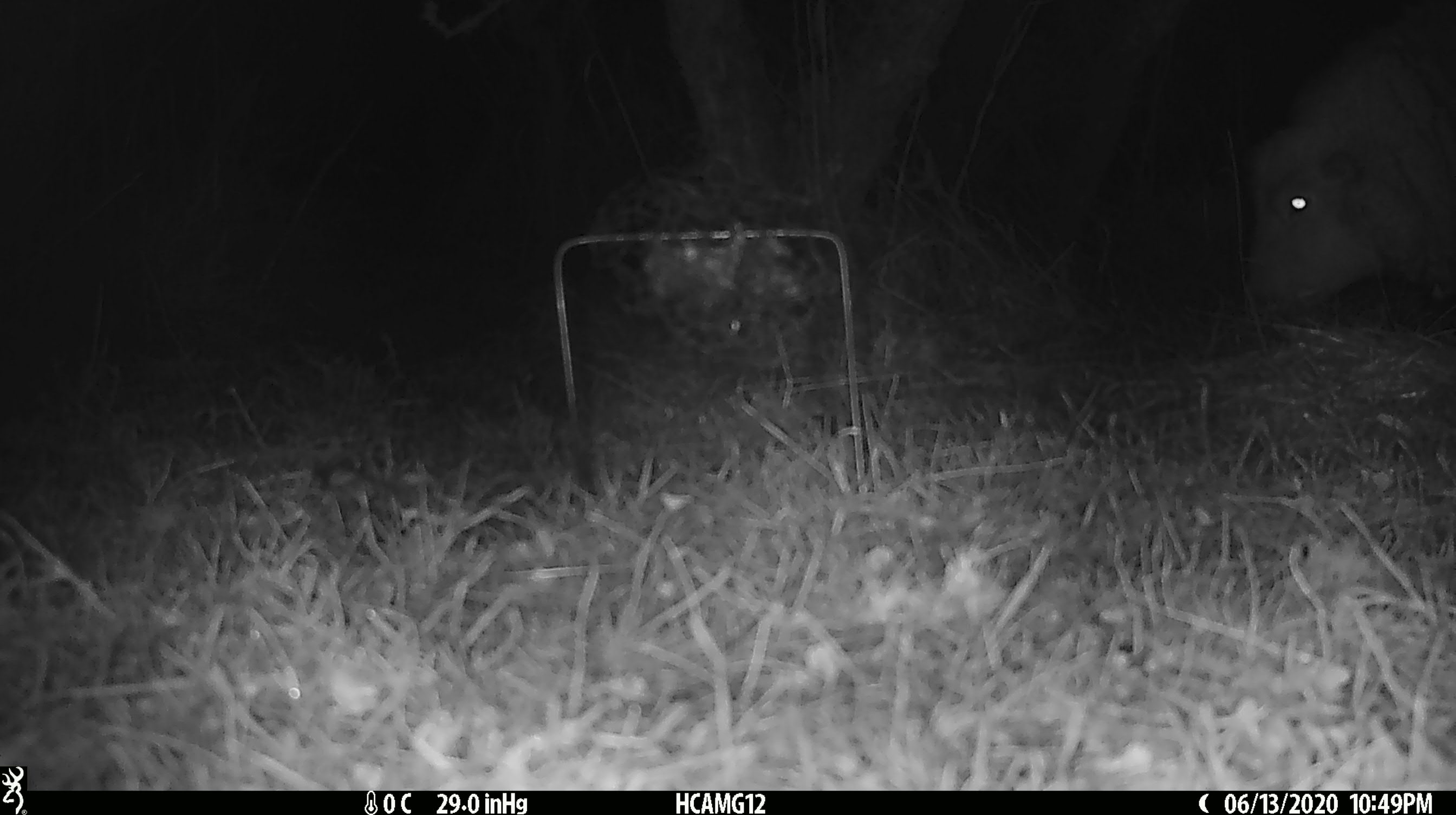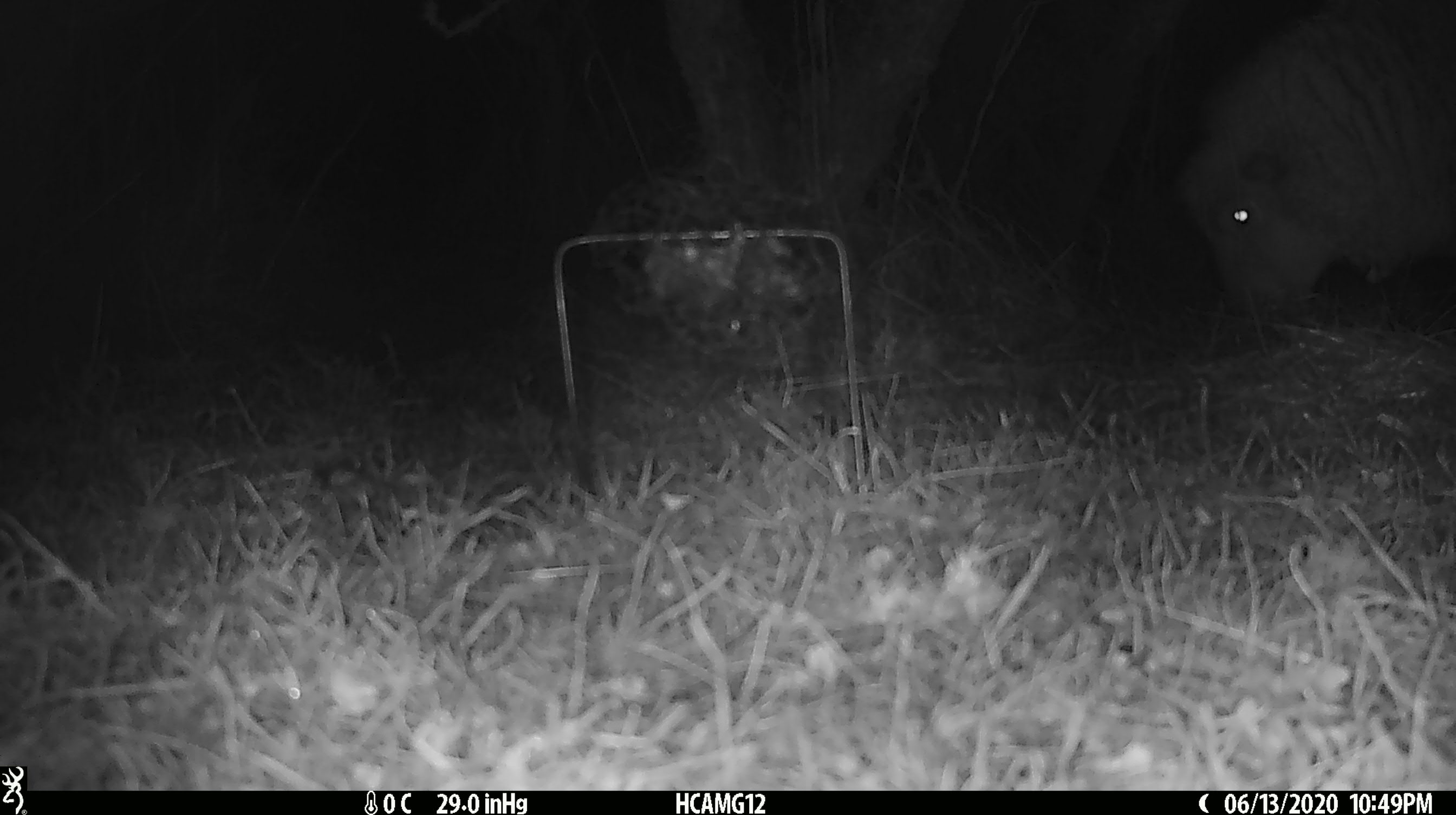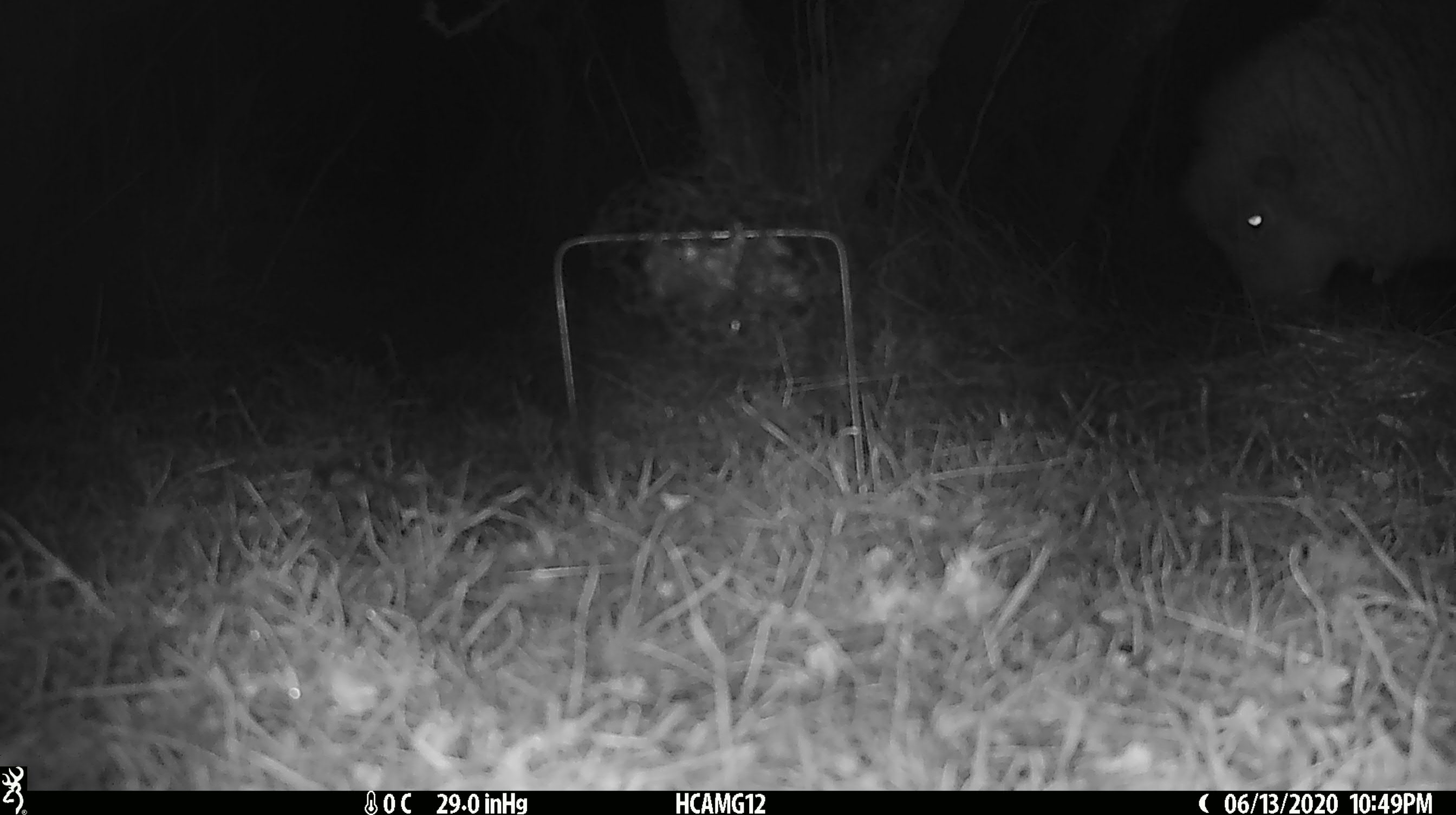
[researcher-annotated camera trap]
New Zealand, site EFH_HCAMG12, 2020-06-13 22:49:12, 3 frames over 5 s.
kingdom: Animalia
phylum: Chordata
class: Mammalia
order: Artiodactyla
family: Bovidae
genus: Ovis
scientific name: Ovis aries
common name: domestic sheep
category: sheep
Sheep (domestic sheep) (Ovis aries).